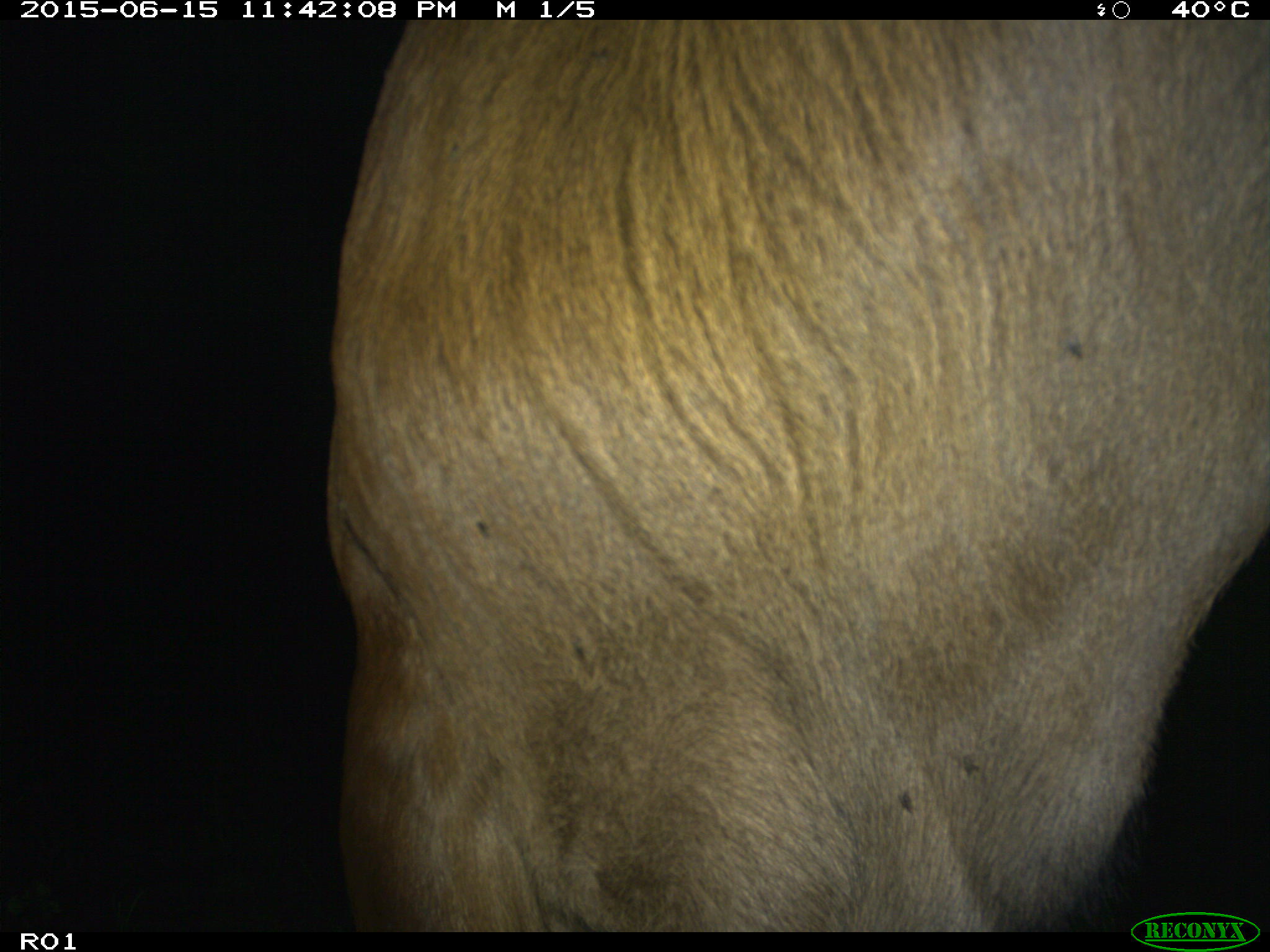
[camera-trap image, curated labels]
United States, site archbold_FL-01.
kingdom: Animalia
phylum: Chordata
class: Mammalia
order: Artiodactyla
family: Bovidae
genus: Bos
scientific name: Bos taurus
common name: domestic cow